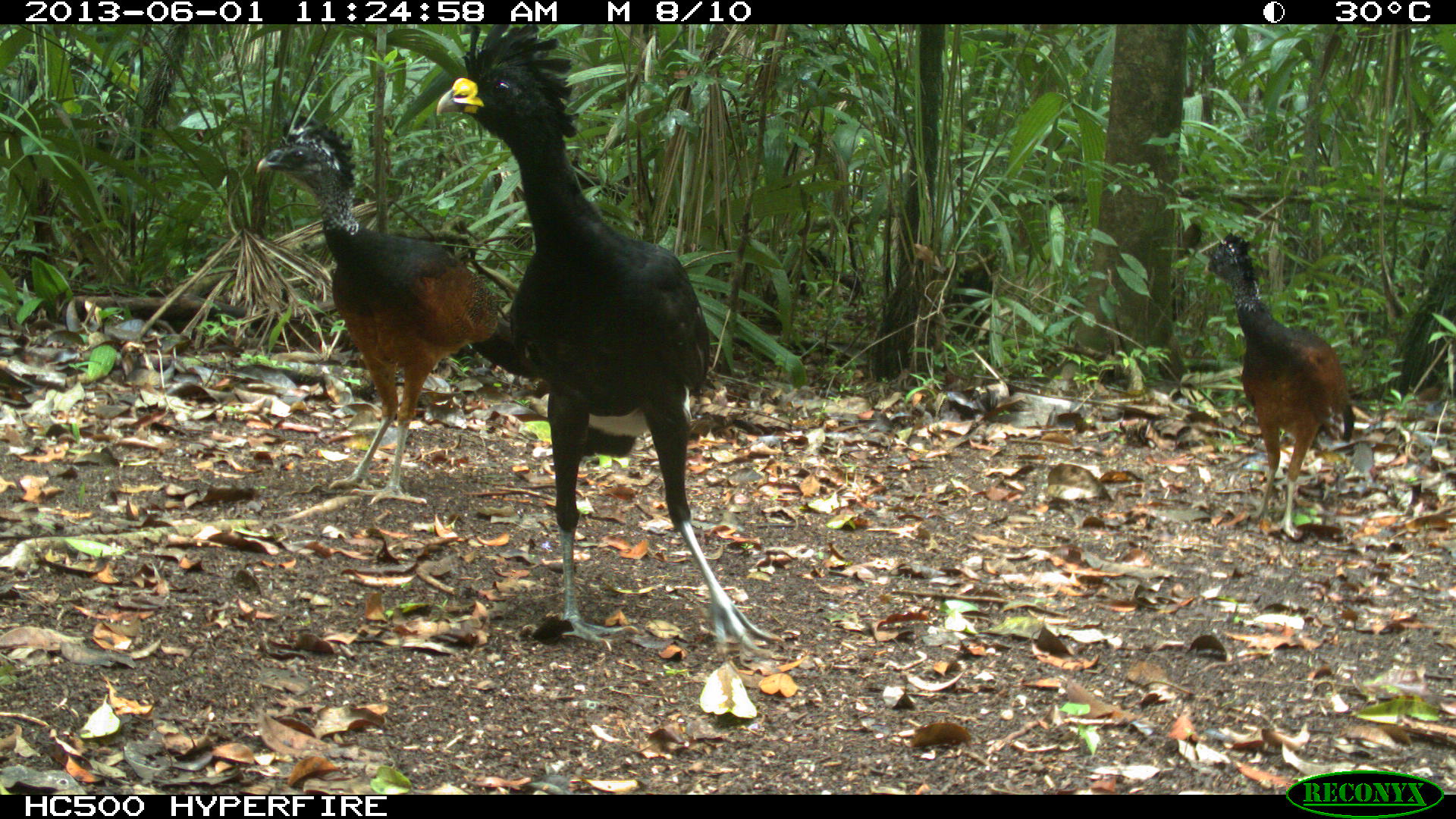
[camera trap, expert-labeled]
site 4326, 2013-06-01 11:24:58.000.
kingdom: Animalia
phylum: Chordata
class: Aves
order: Galliformes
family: Cracidae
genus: Crax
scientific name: Crax rubra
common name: great curassow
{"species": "Crax rubra (great curassow)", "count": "3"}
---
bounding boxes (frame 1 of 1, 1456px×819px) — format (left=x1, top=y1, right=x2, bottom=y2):
crax rubra: (left=433, top=25, right=788, bottom=664); (left=255, top=112, right=546, bottom=506); (left=1203, top=231, right=1355, bottom=543)